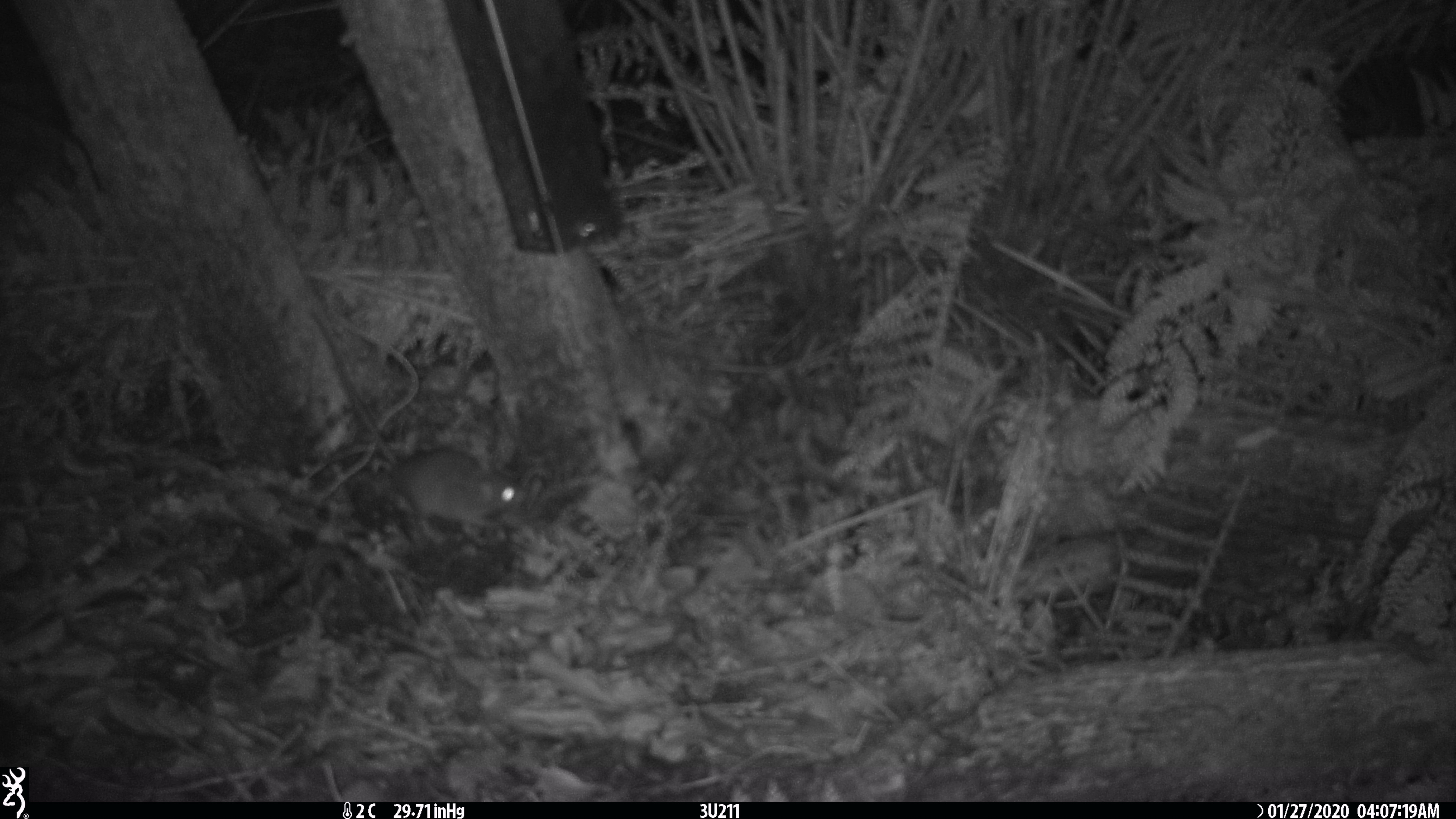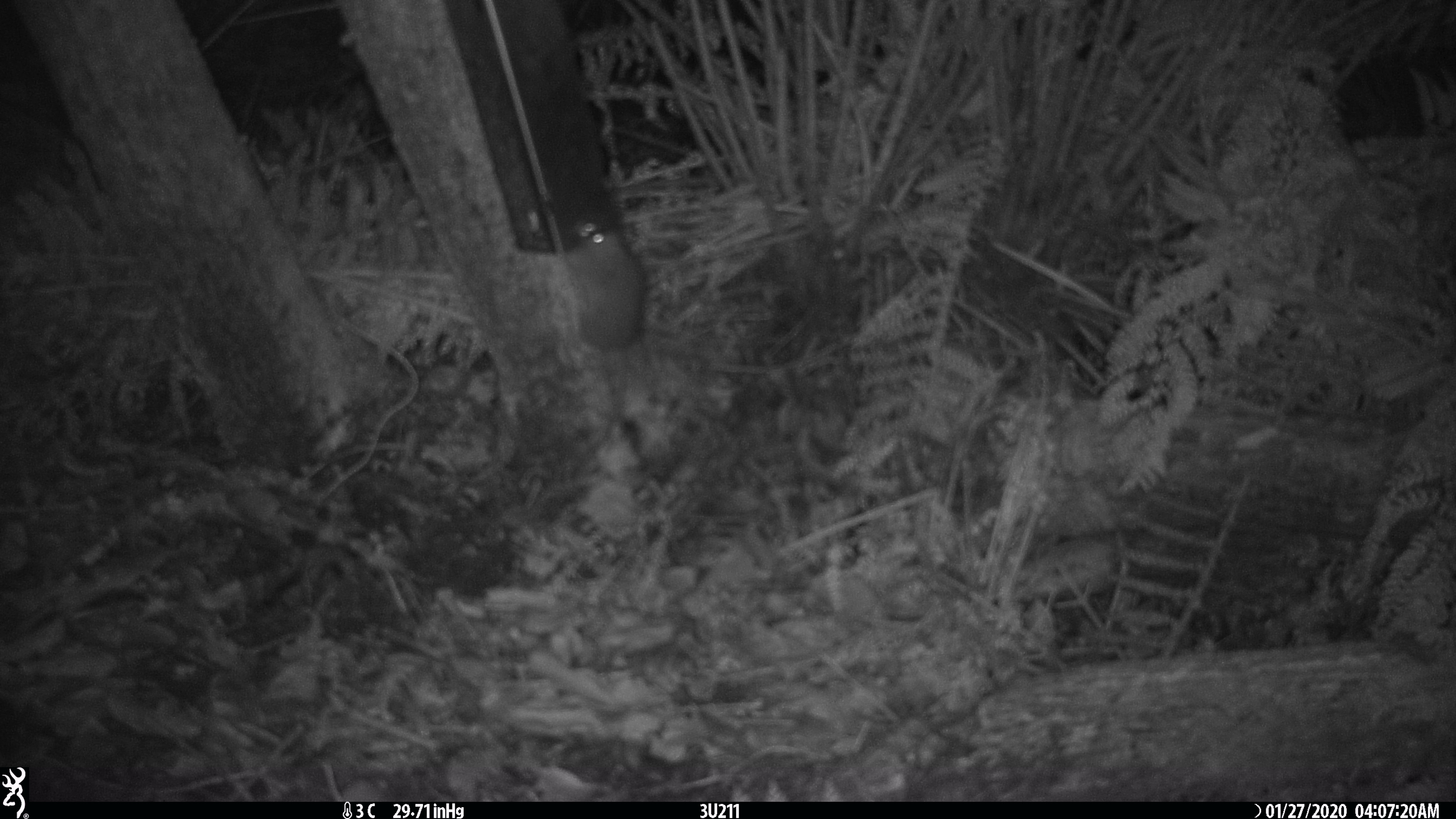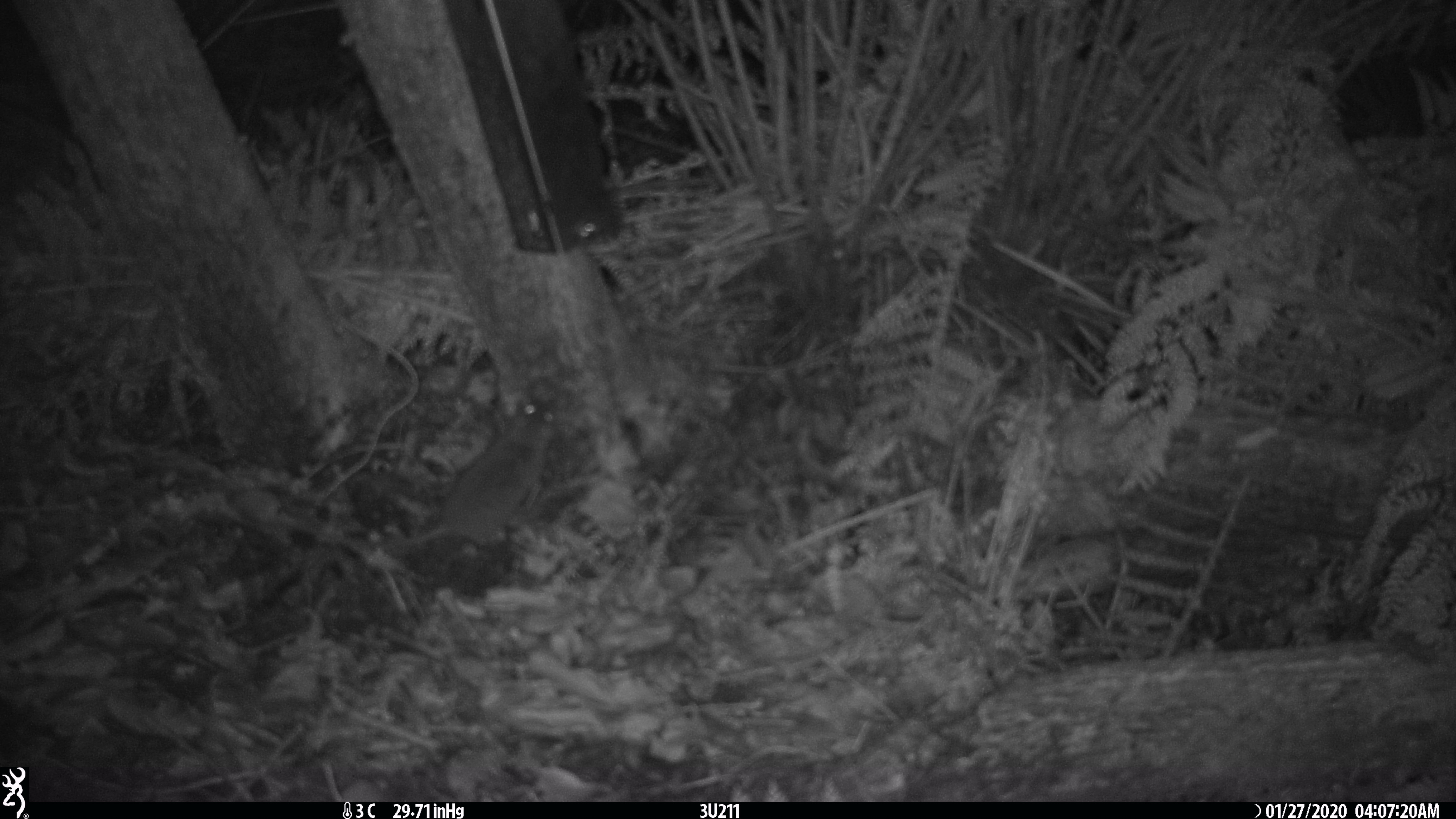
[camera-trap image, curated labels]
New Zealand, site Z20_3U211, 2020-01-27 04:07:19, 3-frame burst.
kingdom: Animalia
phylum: Chordata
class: Mammalia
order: Rodentia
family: Muridae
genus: Rattus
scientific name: Rattus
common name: rat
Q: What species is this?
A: Rat (Rattus).